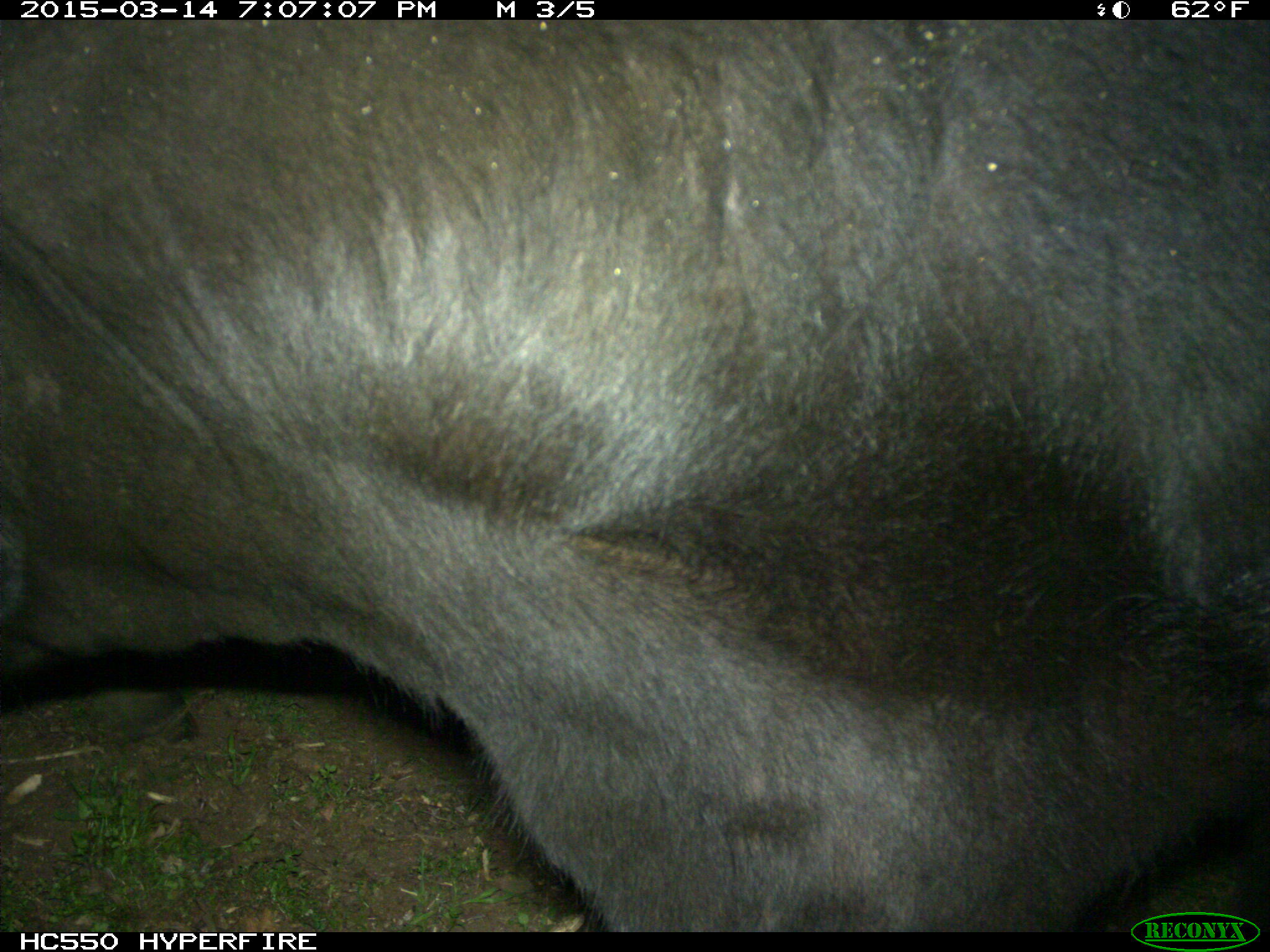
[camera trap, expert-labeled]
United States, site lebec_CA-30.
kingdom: Animalia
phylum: Chordata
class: Mammalia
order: Artiodactyla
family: Bovidae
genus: Bos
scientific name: Bos taurus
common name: domestic cow